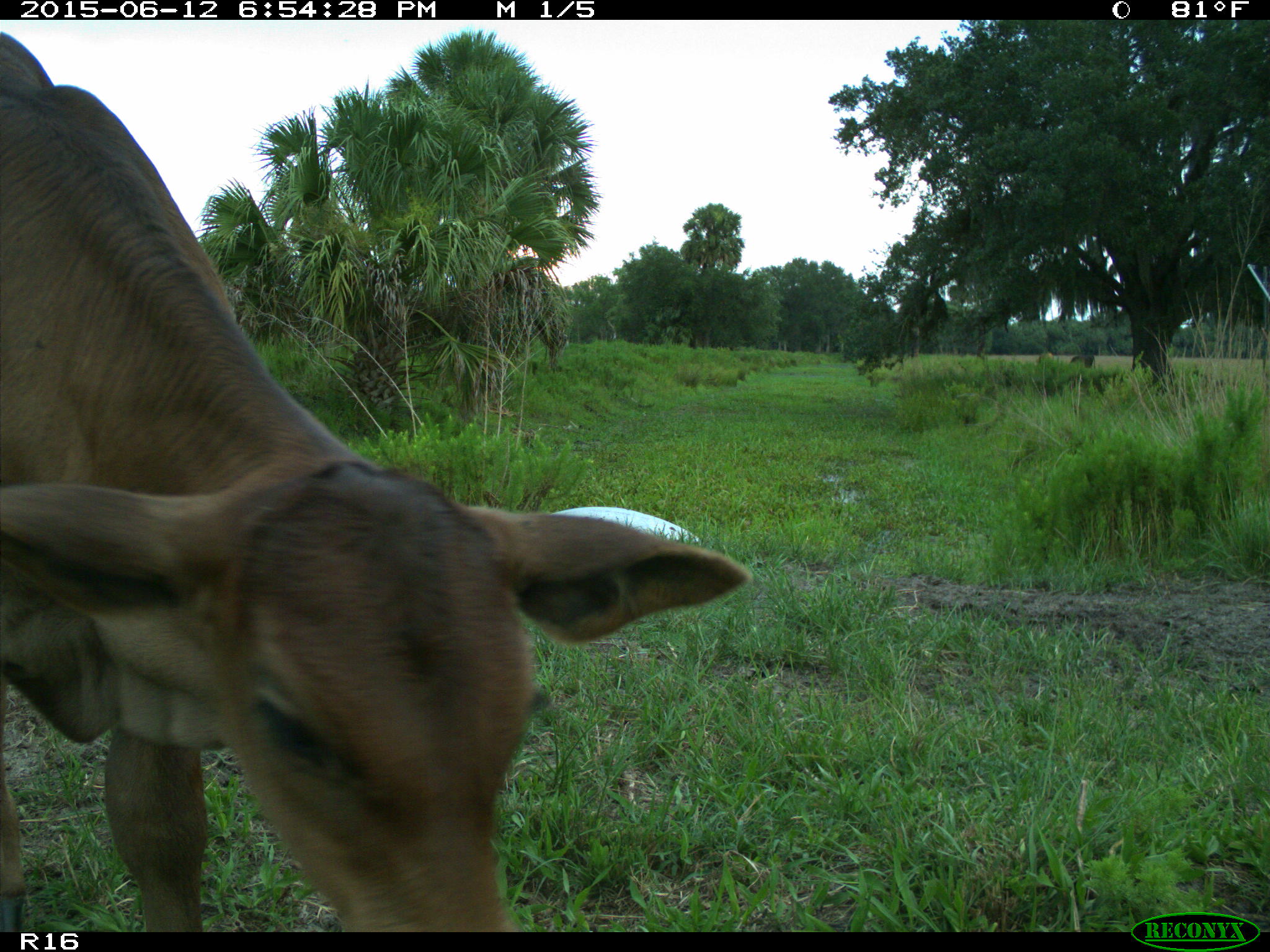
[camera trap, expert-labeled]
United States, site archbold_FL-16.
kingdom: Animalia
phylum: Chordata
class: Mammalia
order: Artiodactyla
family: Bovidae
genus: Bos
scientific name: Bos taurus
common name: domestic cow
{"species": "Bos taurus (domestic cow)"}